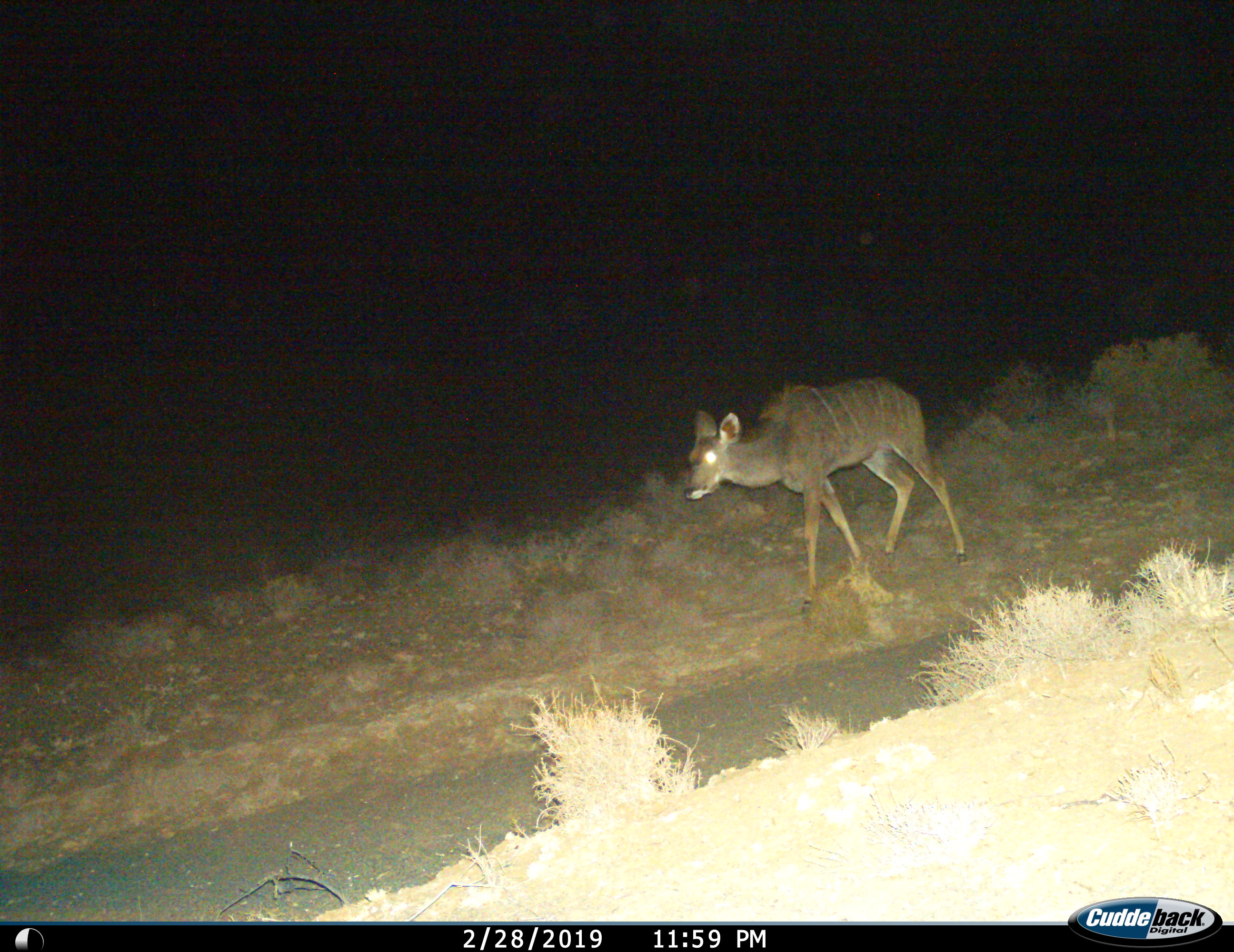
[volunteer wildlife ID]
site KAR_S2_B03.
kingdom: Animalia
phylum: Chordata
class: Mammalia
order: Artiodactyla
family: Bovidae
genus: Tragelaphus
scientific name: Tragelaphus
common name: kudu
Kudu (Tragelaphus), count 1. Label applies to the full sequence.